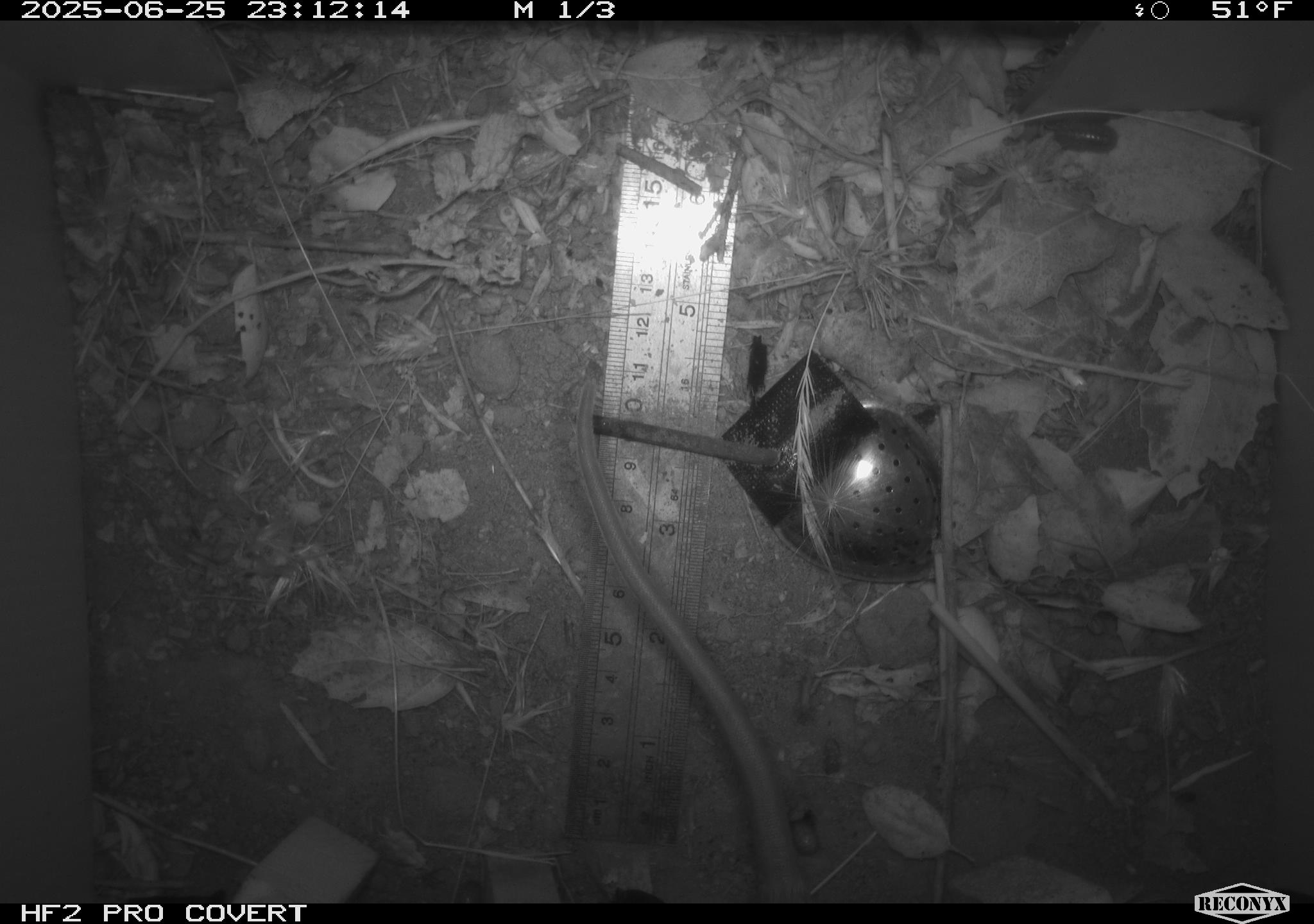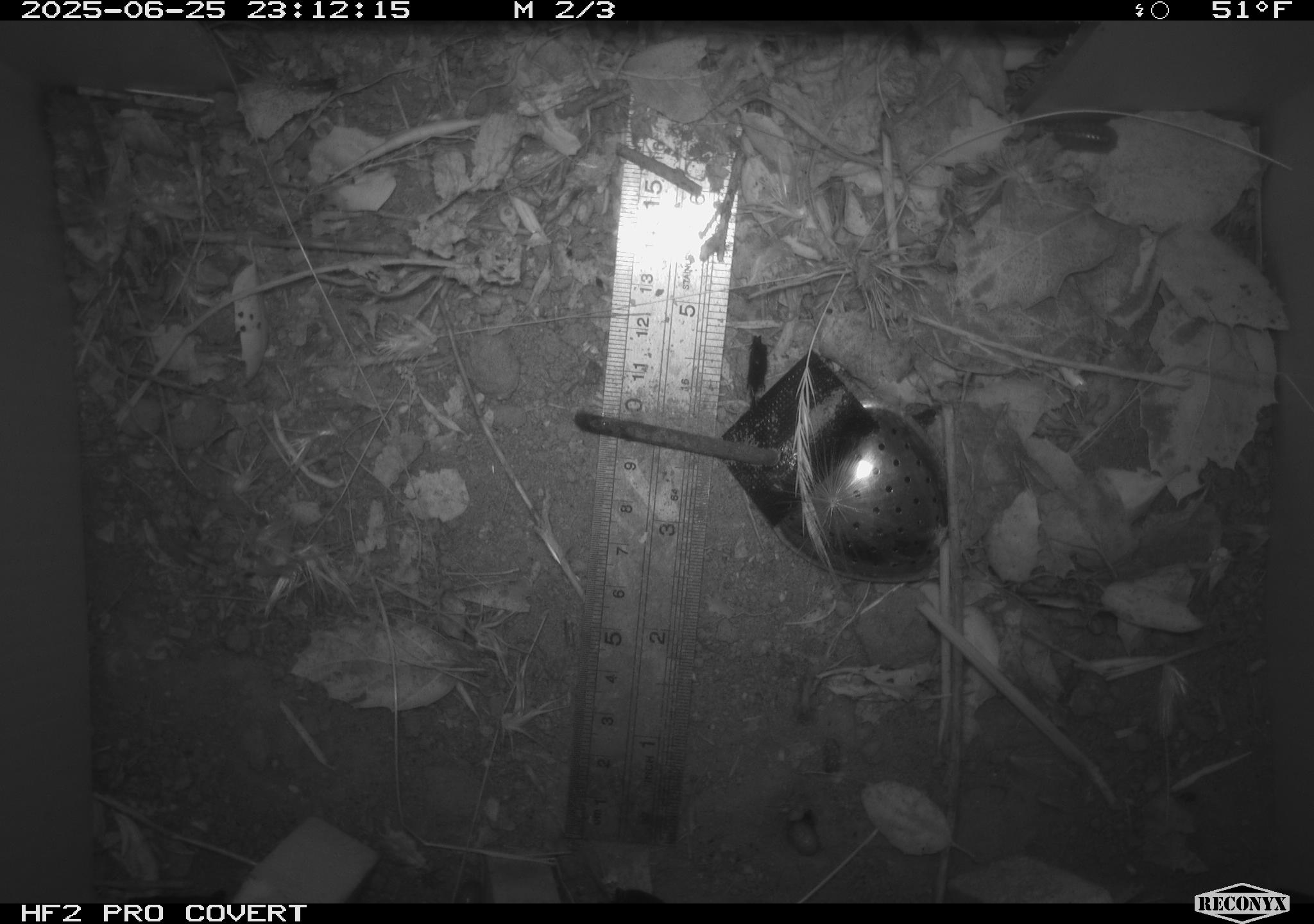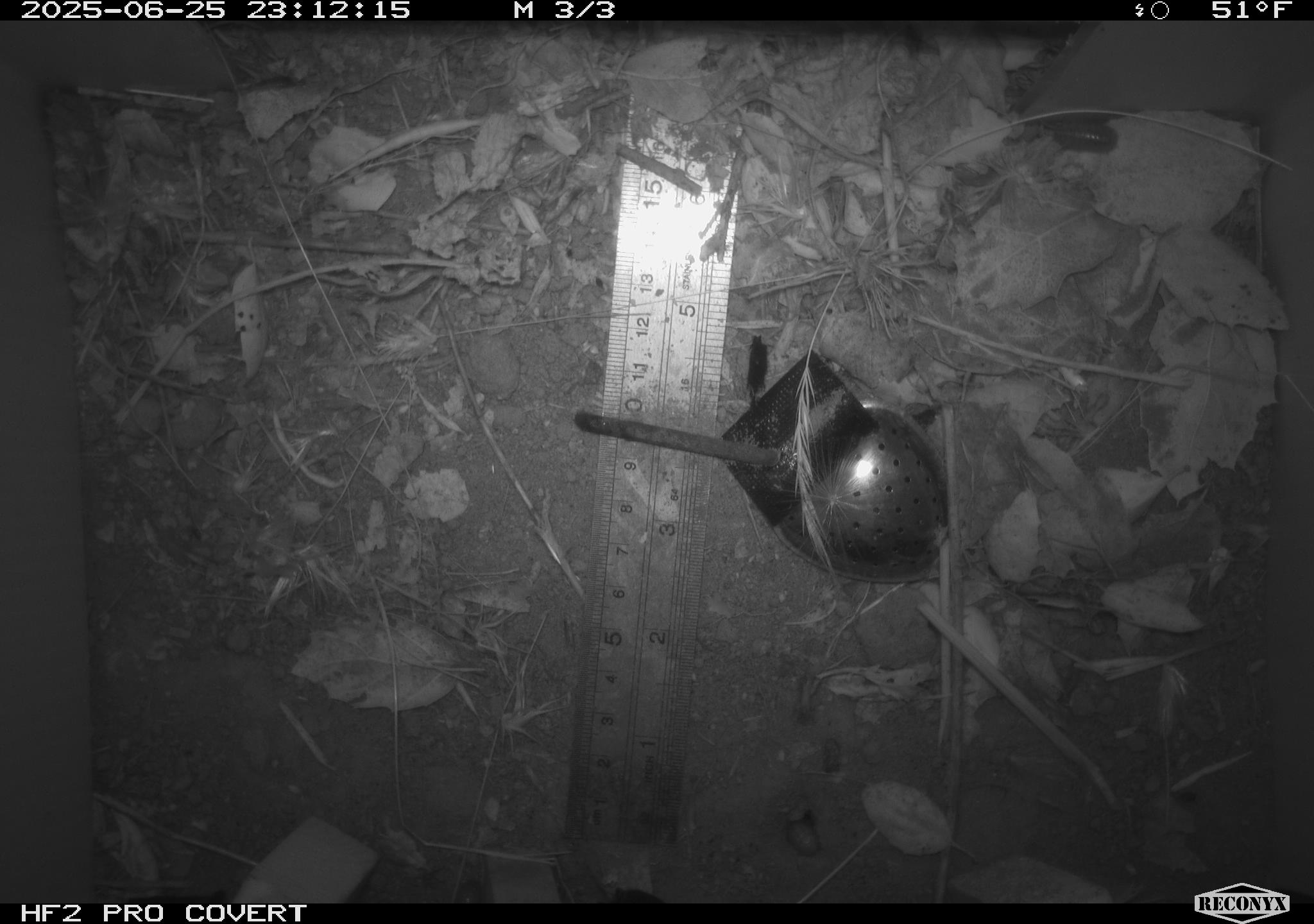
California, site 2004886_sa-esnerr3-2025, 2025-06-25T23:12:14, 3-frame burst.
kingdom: Animalia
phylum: Chordata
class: Mammalia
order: Rodentia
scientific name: Rodentia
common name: rodent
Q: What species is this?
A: Rodent (Rodentia).